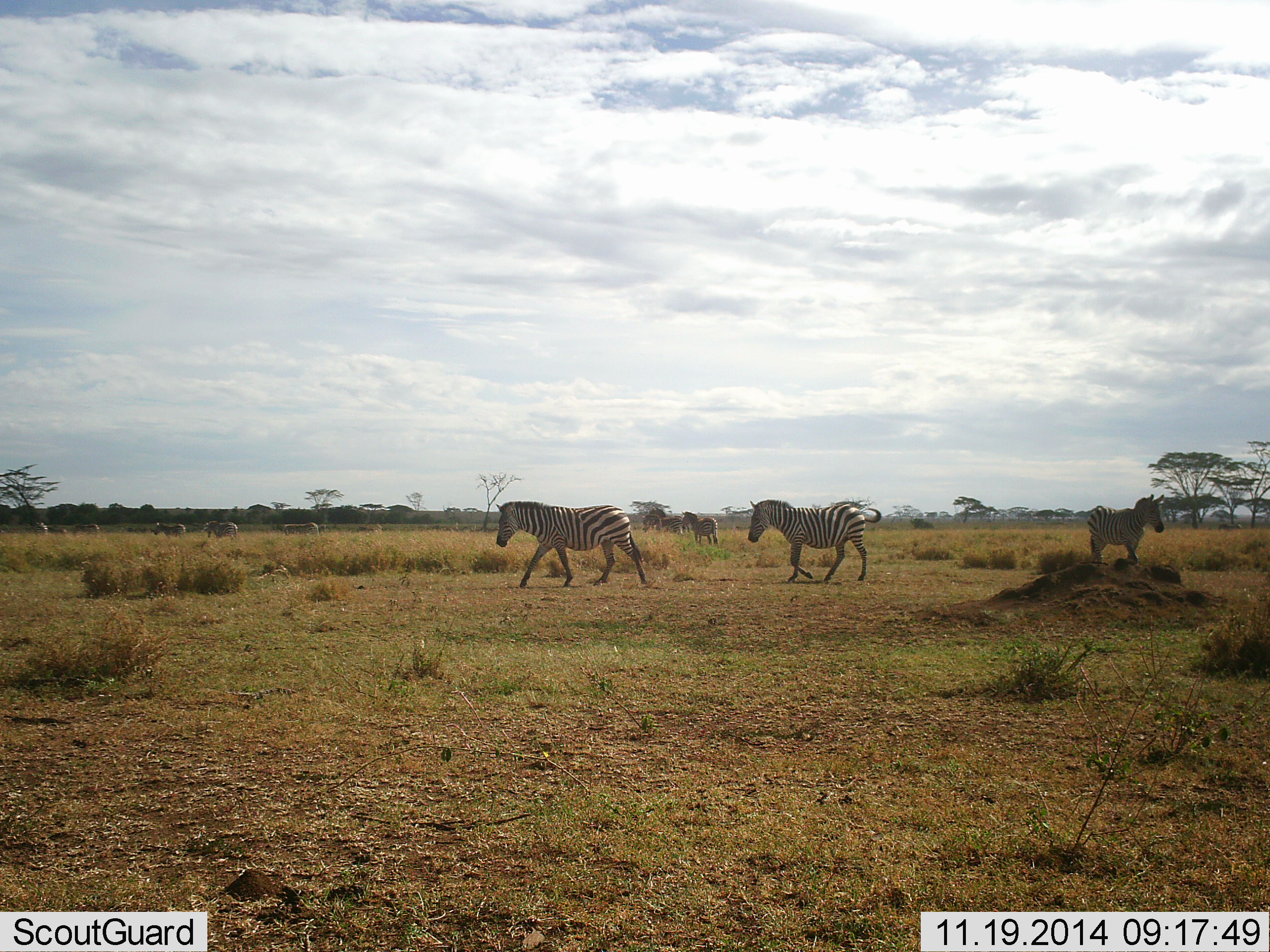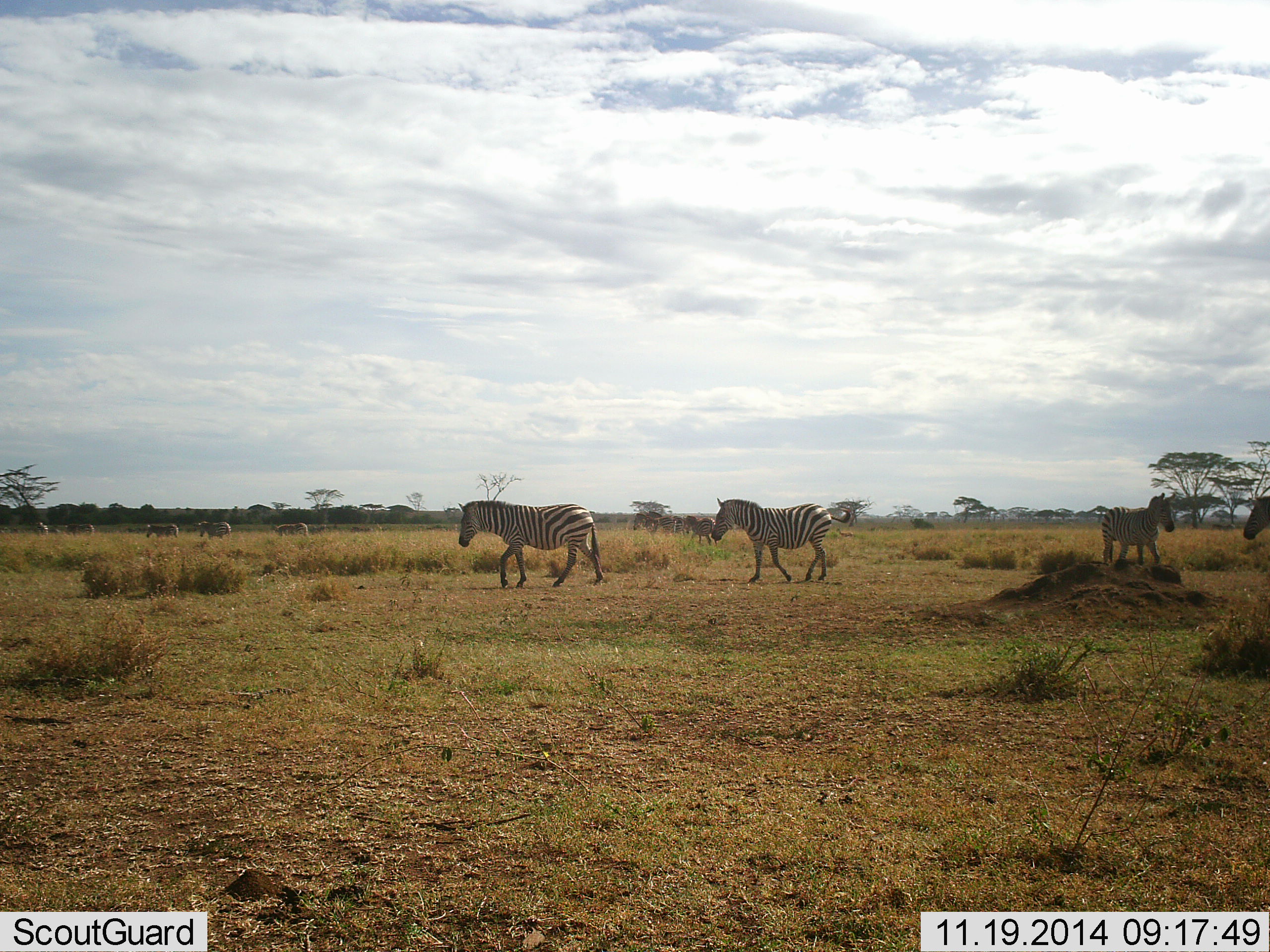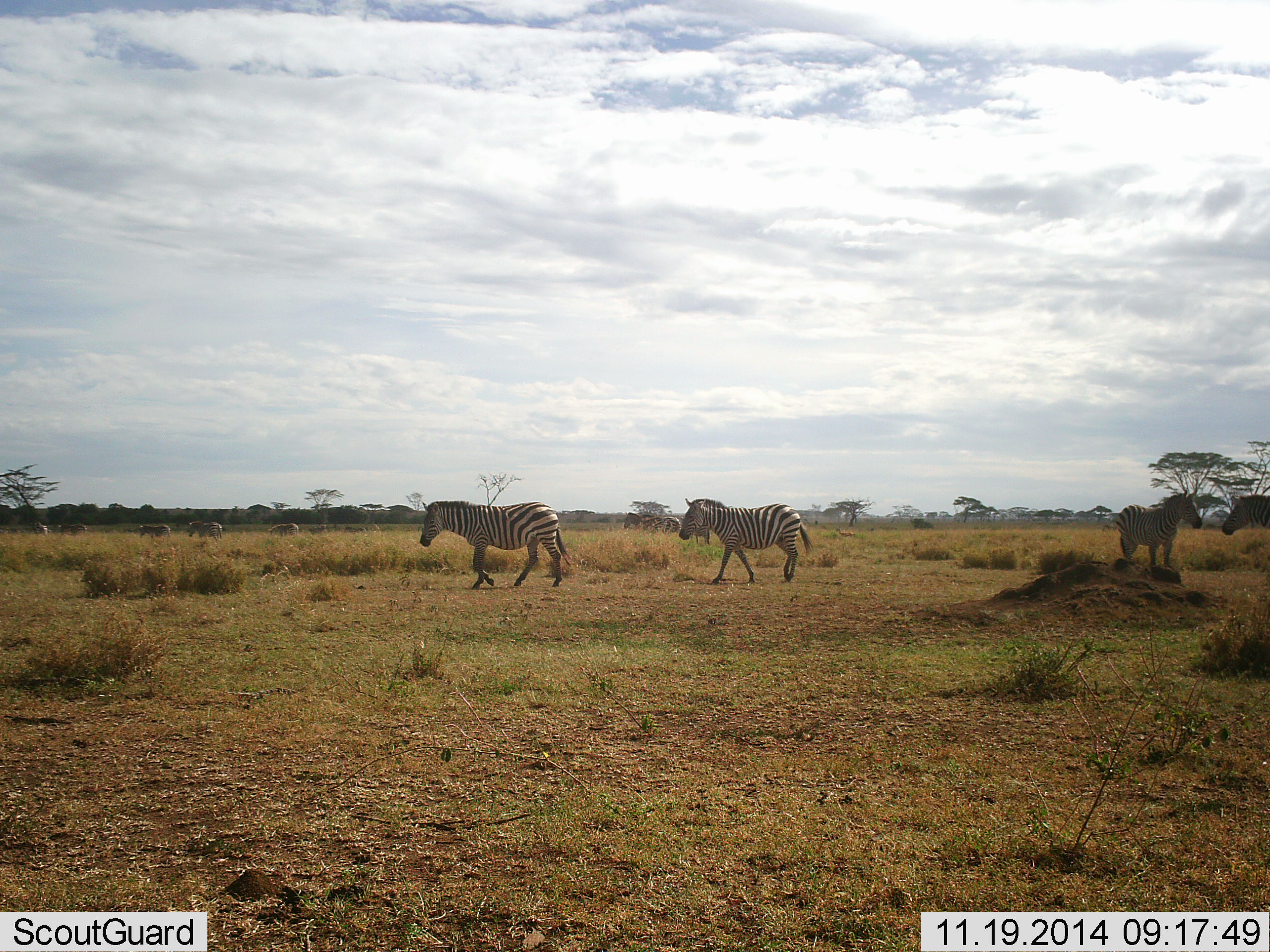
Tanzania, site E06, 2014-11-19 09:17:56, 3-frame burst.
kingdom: Animalia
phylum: Chordata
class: Mammalia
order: Perissodactyla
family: Equidae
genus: Equus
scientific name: Equus quagga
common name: plains zebra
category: zebra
Zebra (plains zebra) (Equus quagga), count 11-50. Behavior (volunteer vote fractions): standing 40%, resting 0%, moving 90%, interacting 10%. Young present (vote fraction): 0%. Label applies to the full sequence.